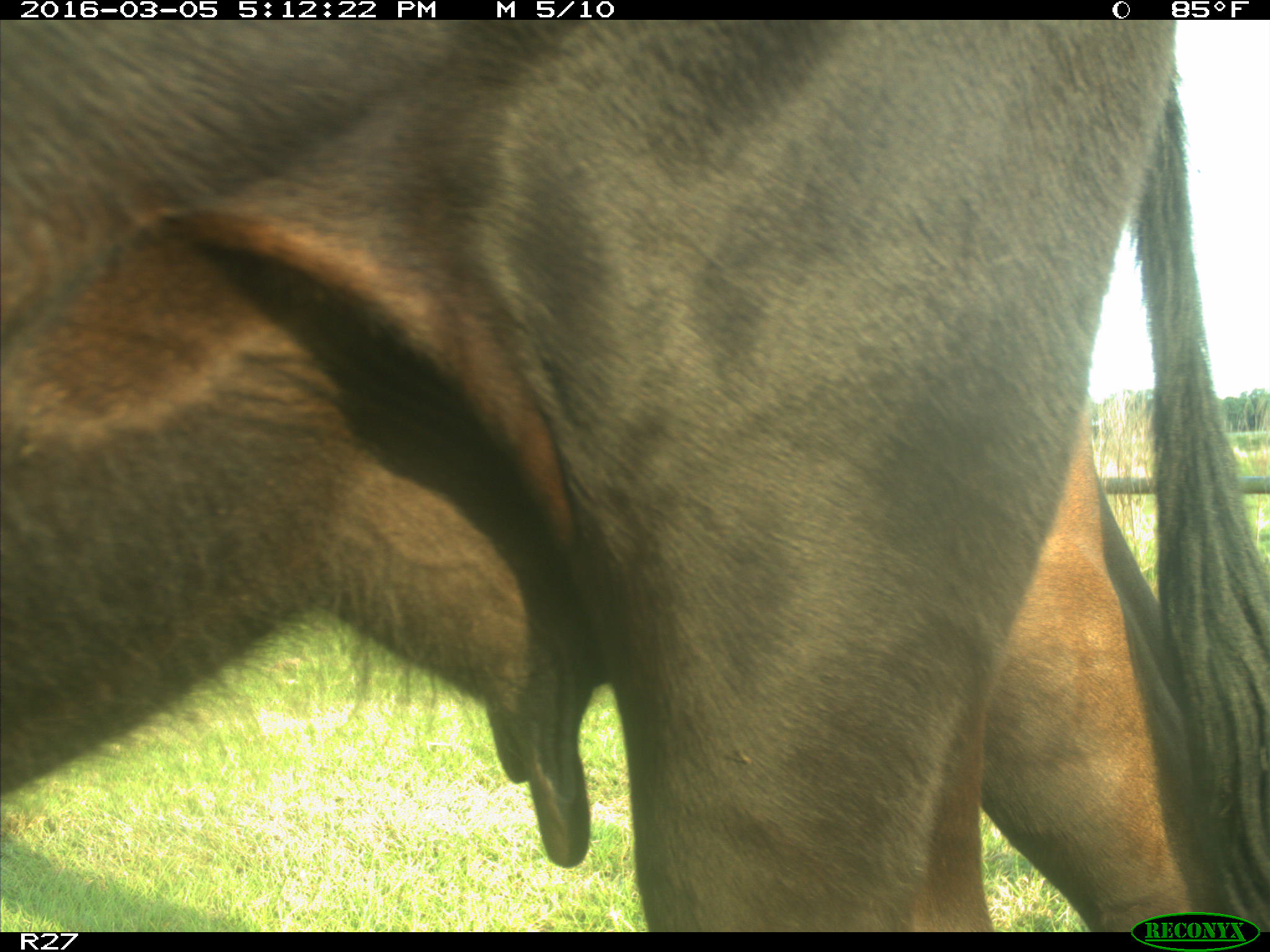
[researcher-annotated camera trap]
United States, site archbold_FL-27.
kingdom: Animalia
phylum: Chordata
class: Mammalia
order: Artiodactyla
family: Bovidae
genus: Bos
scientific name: Bos taurus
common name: domestic cow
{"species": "Bos taurus (domestic cow)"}